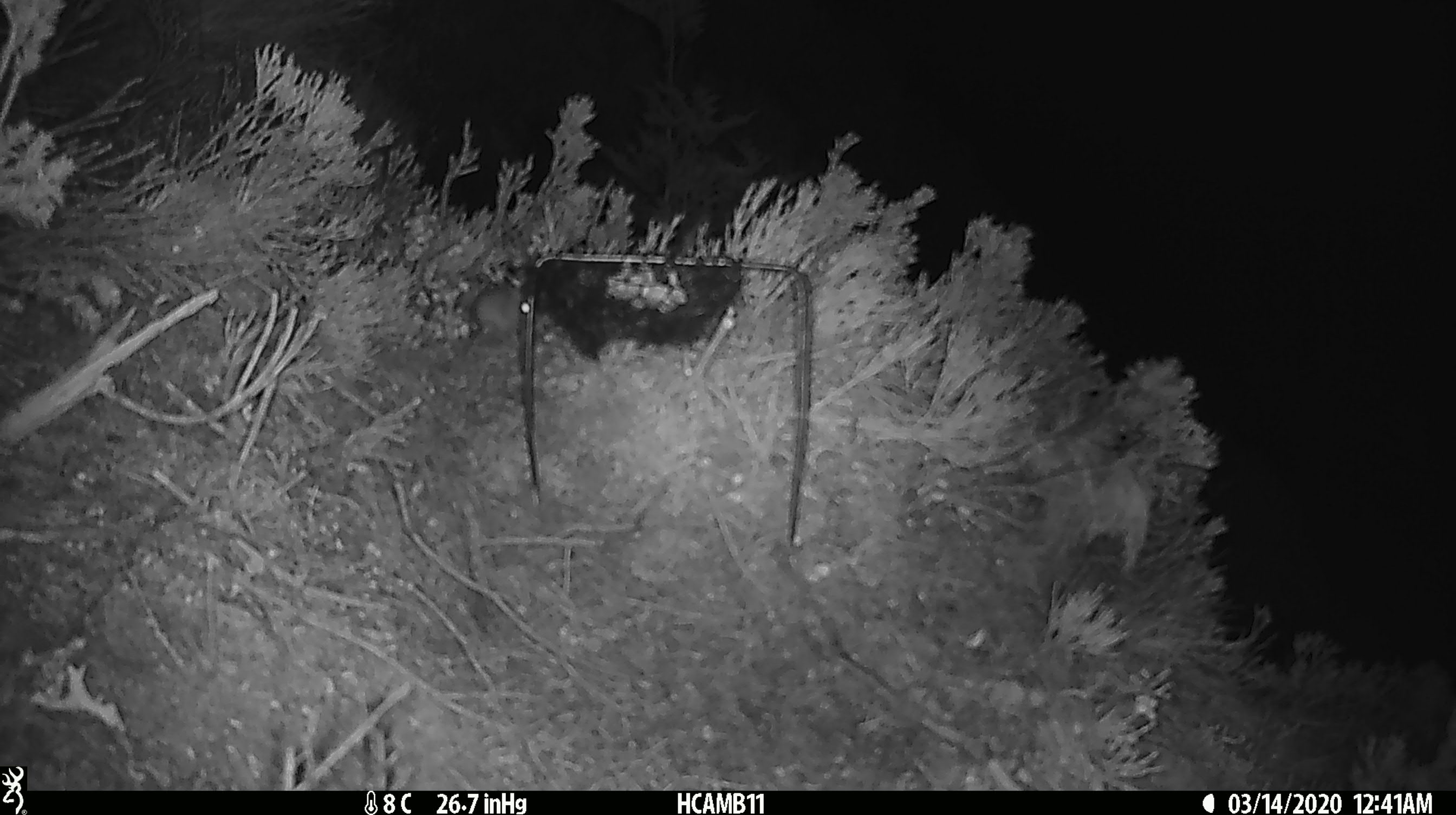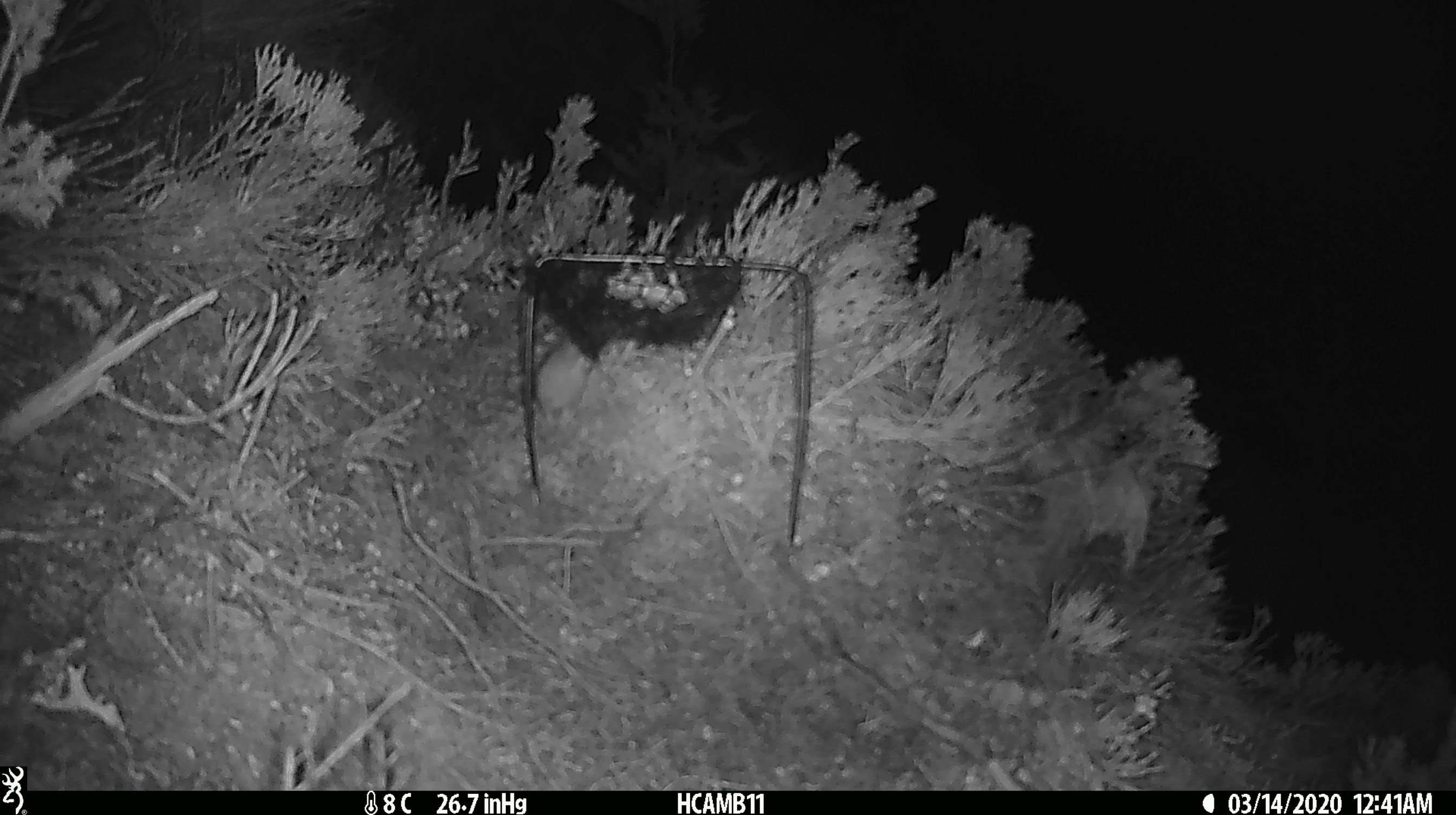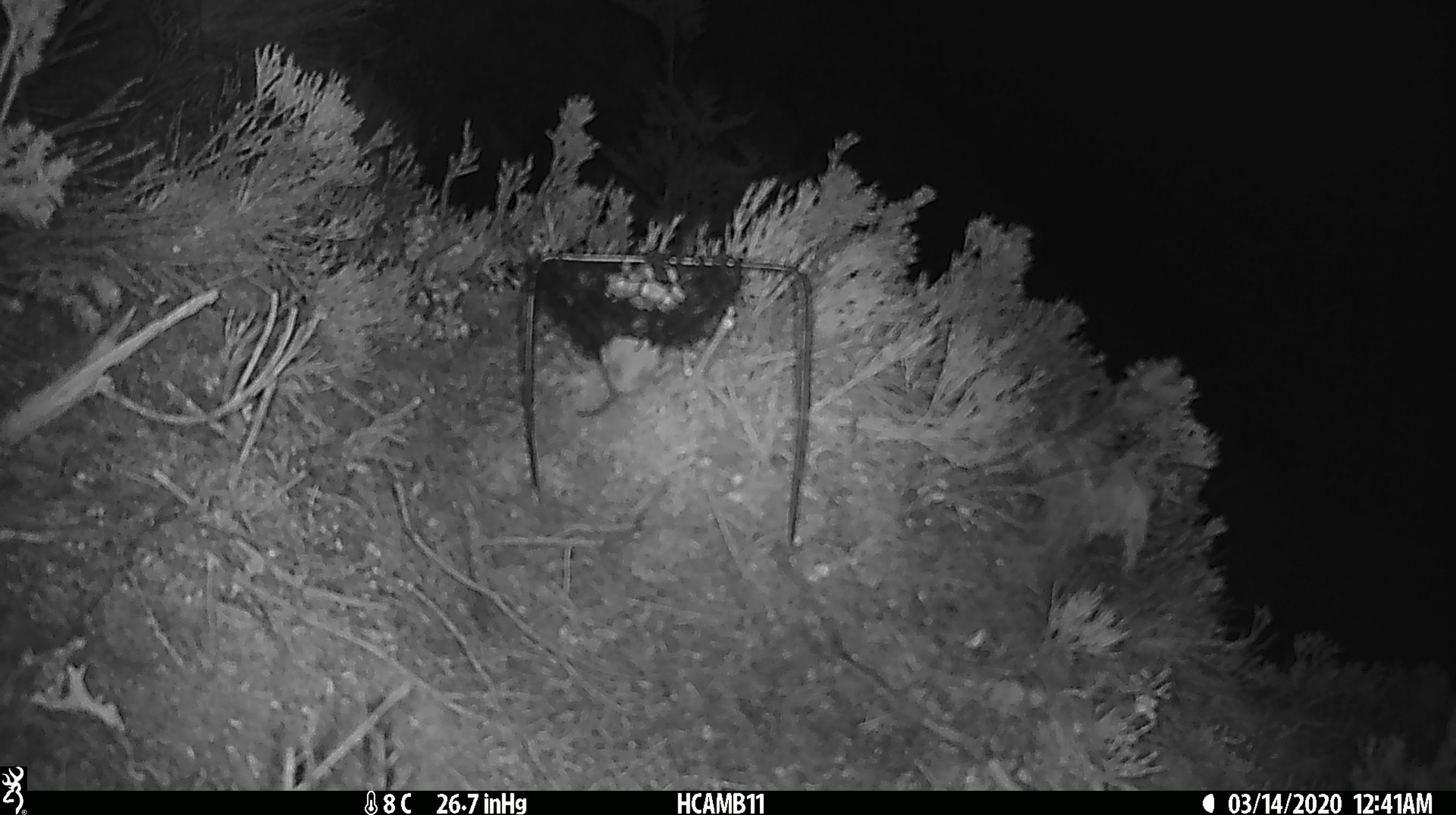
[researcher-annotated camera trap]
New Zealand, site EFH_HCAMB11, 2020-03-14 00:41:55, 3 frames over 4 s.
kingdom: Animalia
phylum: Chordata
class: Mammalia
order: Rodentia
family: Muridae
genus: Mus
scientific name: Mus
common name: mouse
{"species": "mouse (Mus)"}